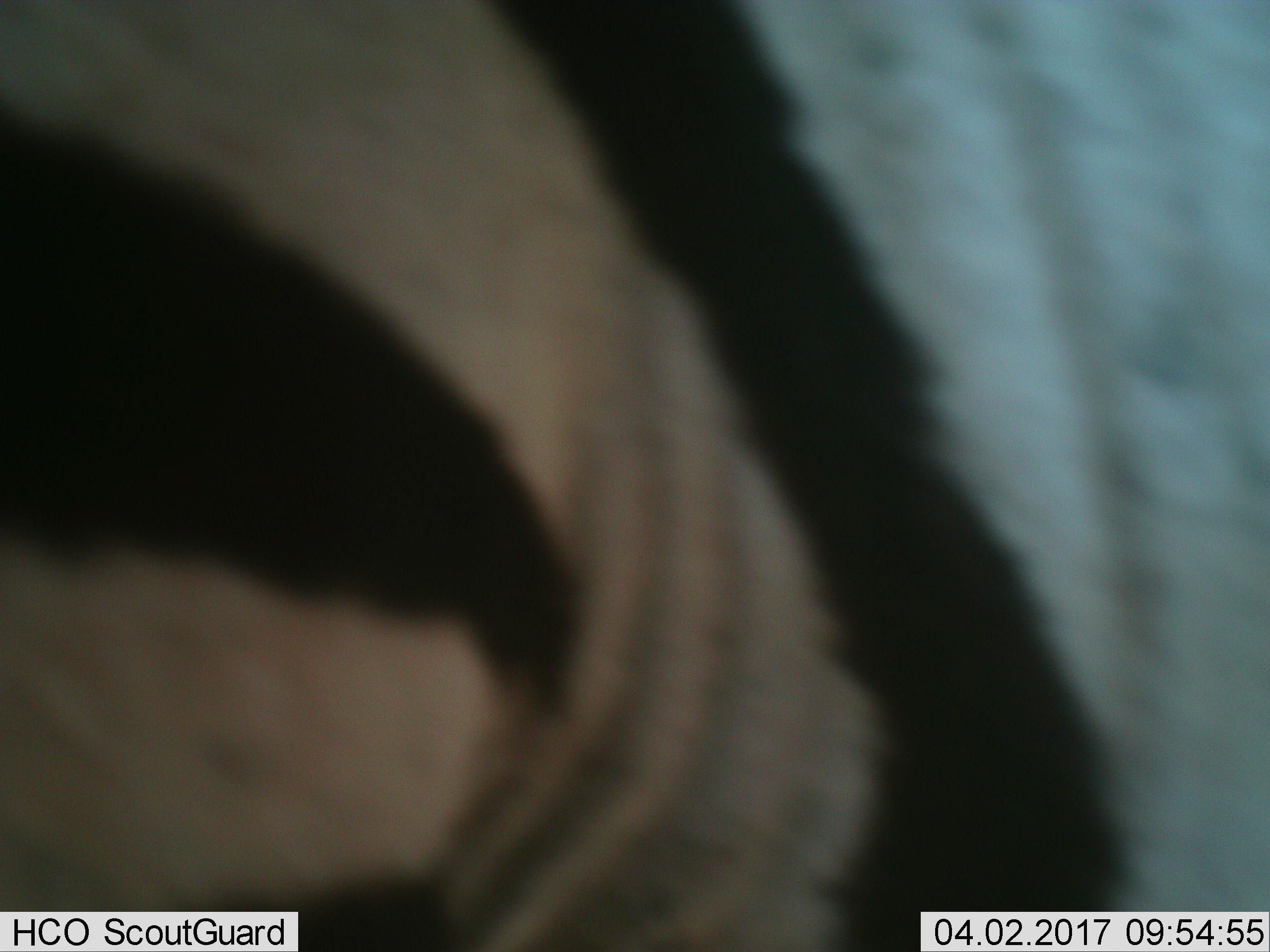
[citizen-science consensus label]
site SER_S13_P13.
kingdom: Animalia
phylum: Chordata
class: Mammalia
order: Perissodactyla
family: Equidae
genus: Equus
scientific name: Equus quagga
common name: plains zebra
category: zebraplains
Zebraplains (plains zebra) (Equus quagga), count 1. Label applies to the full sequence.